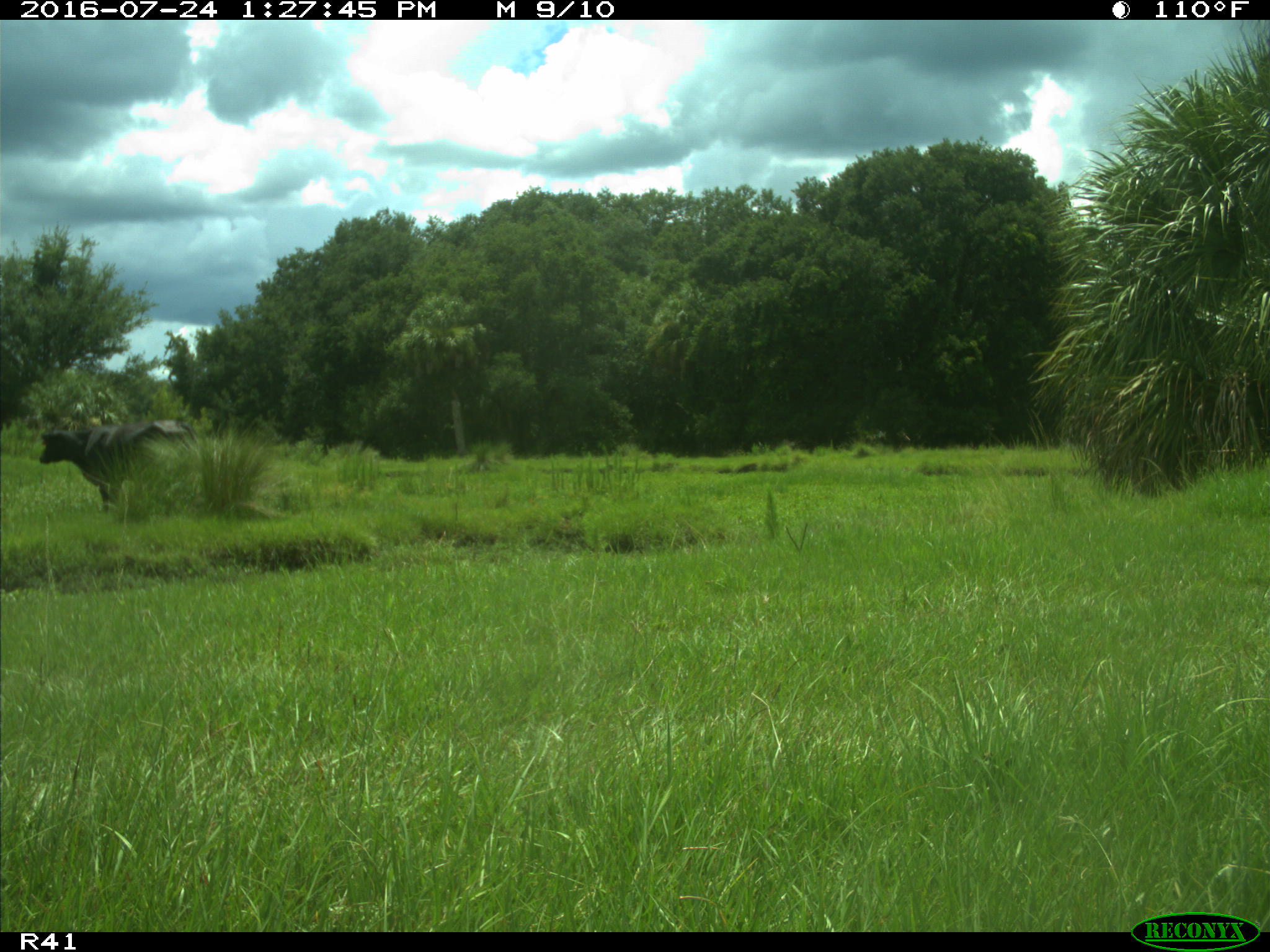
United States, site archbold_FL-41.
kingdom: Animalia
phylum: Chordata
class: Mammalia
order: Artiodactyla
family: Bovidae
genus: Bos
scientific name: Bos taurus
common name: domestic cow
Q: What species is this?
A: Bos taurus (domestic cow).